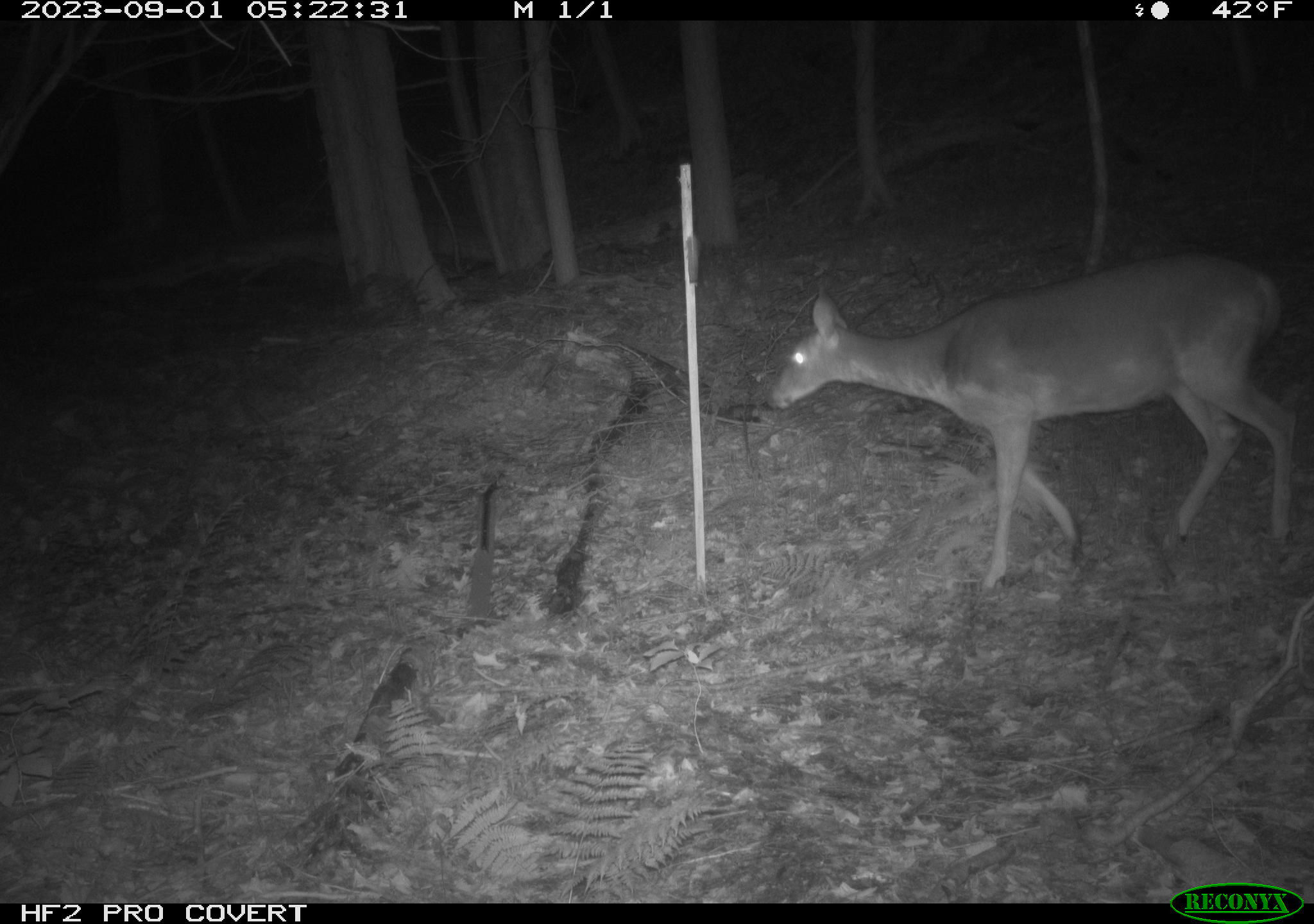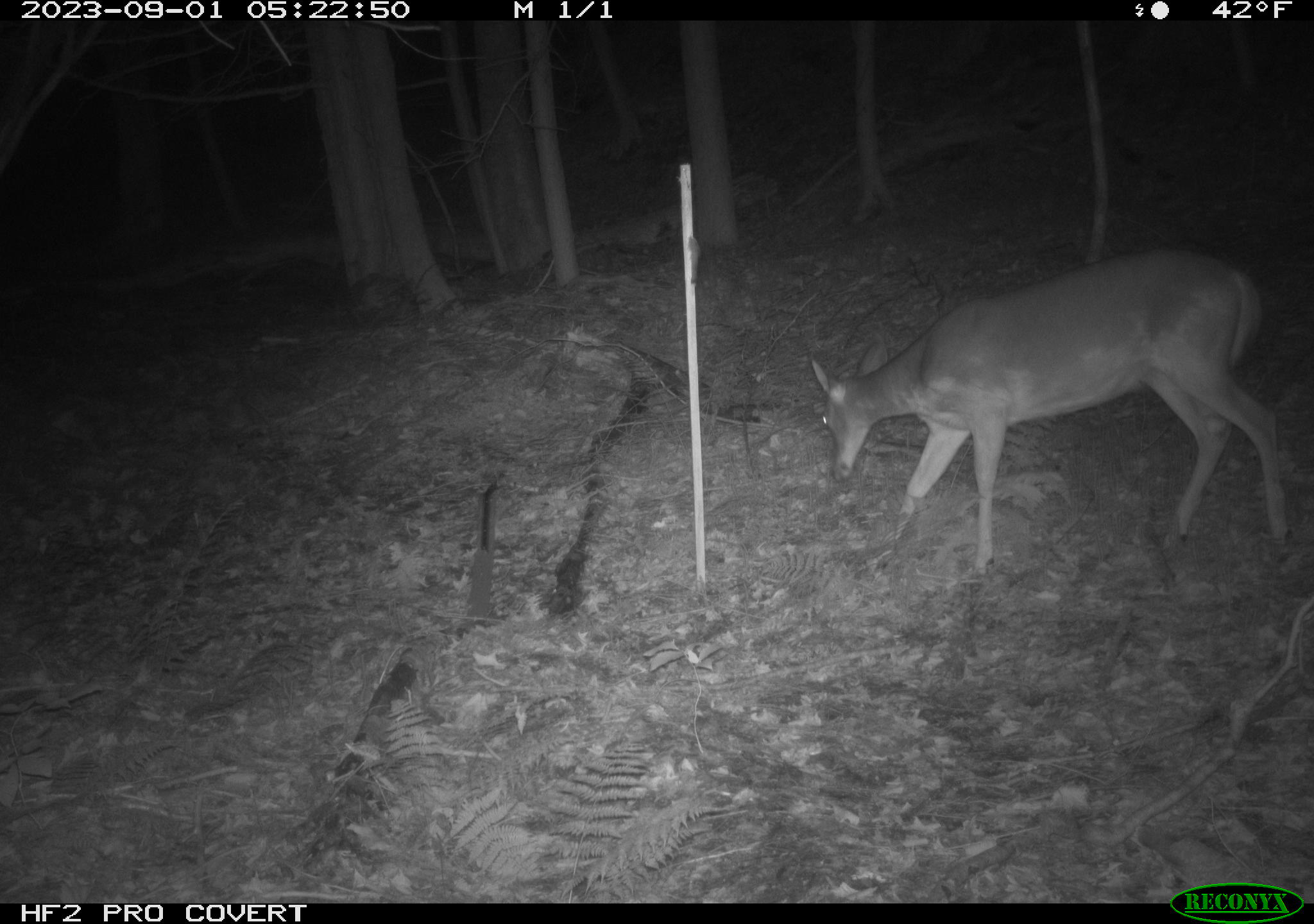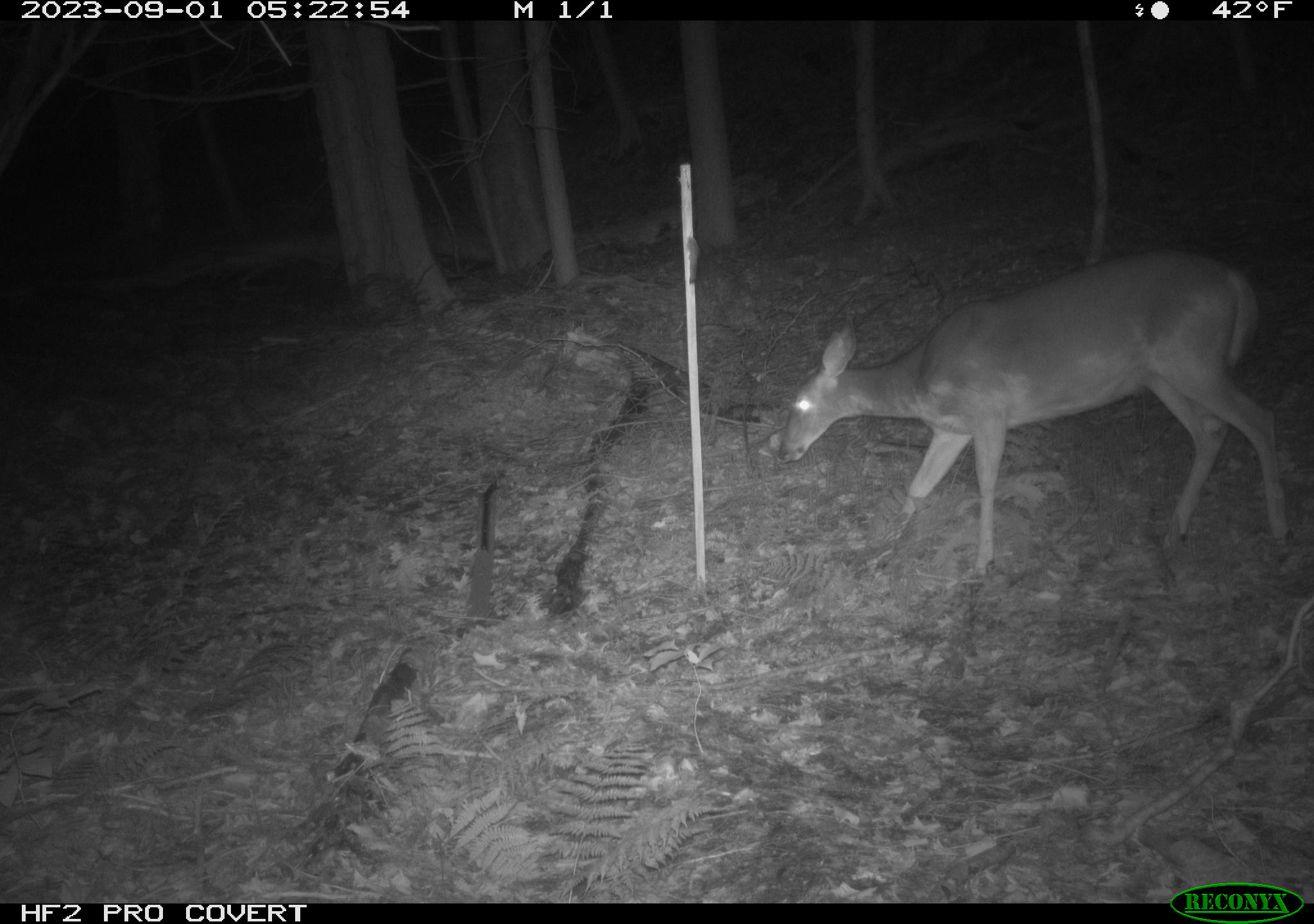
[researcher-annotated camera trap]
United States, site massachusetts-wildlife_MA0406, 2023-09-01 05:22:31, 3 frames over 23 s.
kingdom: Animalia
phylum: Chordata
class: Mammalia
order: Artiodactyla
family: Cervidae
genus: Odocoileus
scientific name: Odocoileus virginianus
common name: white-tailed deer